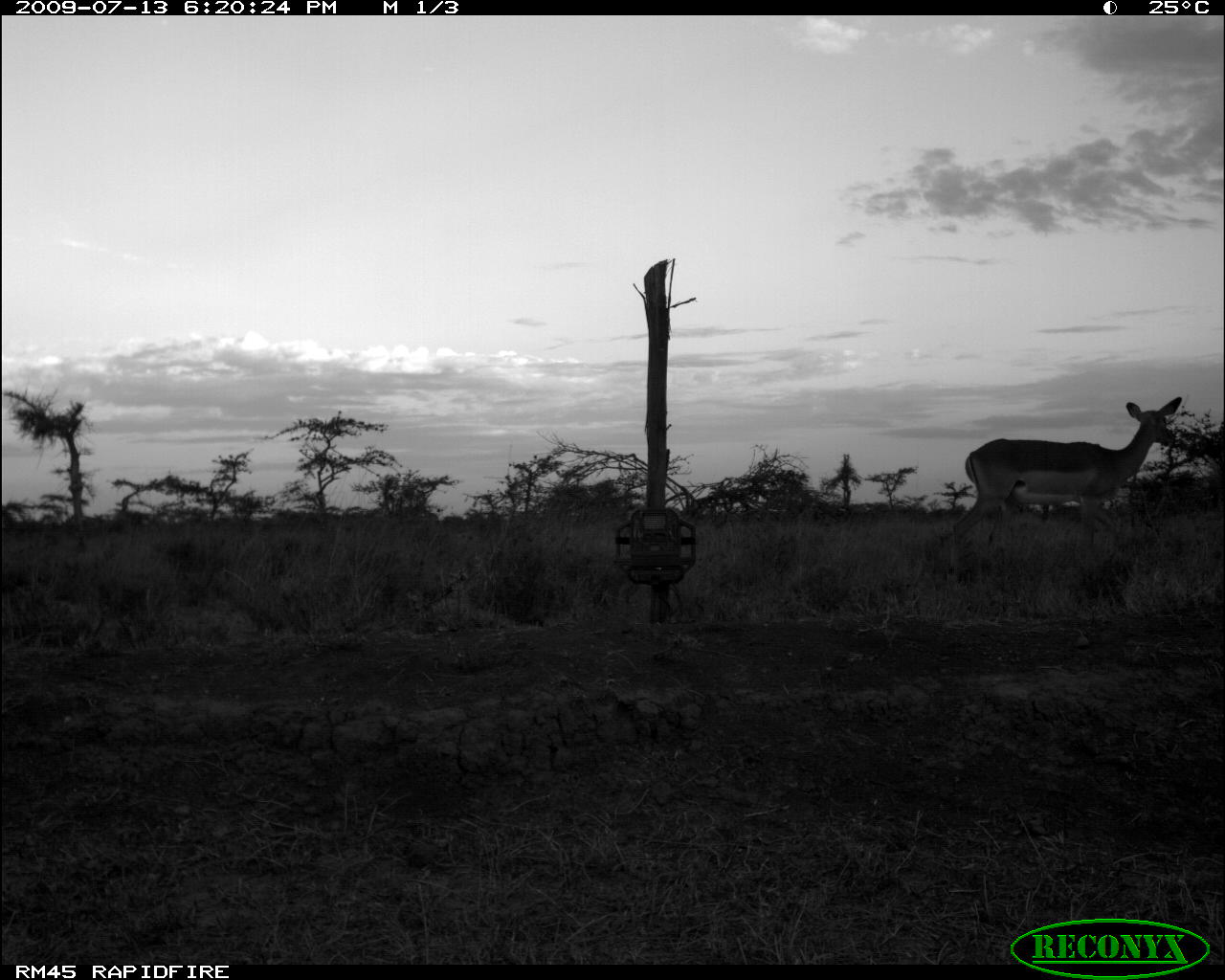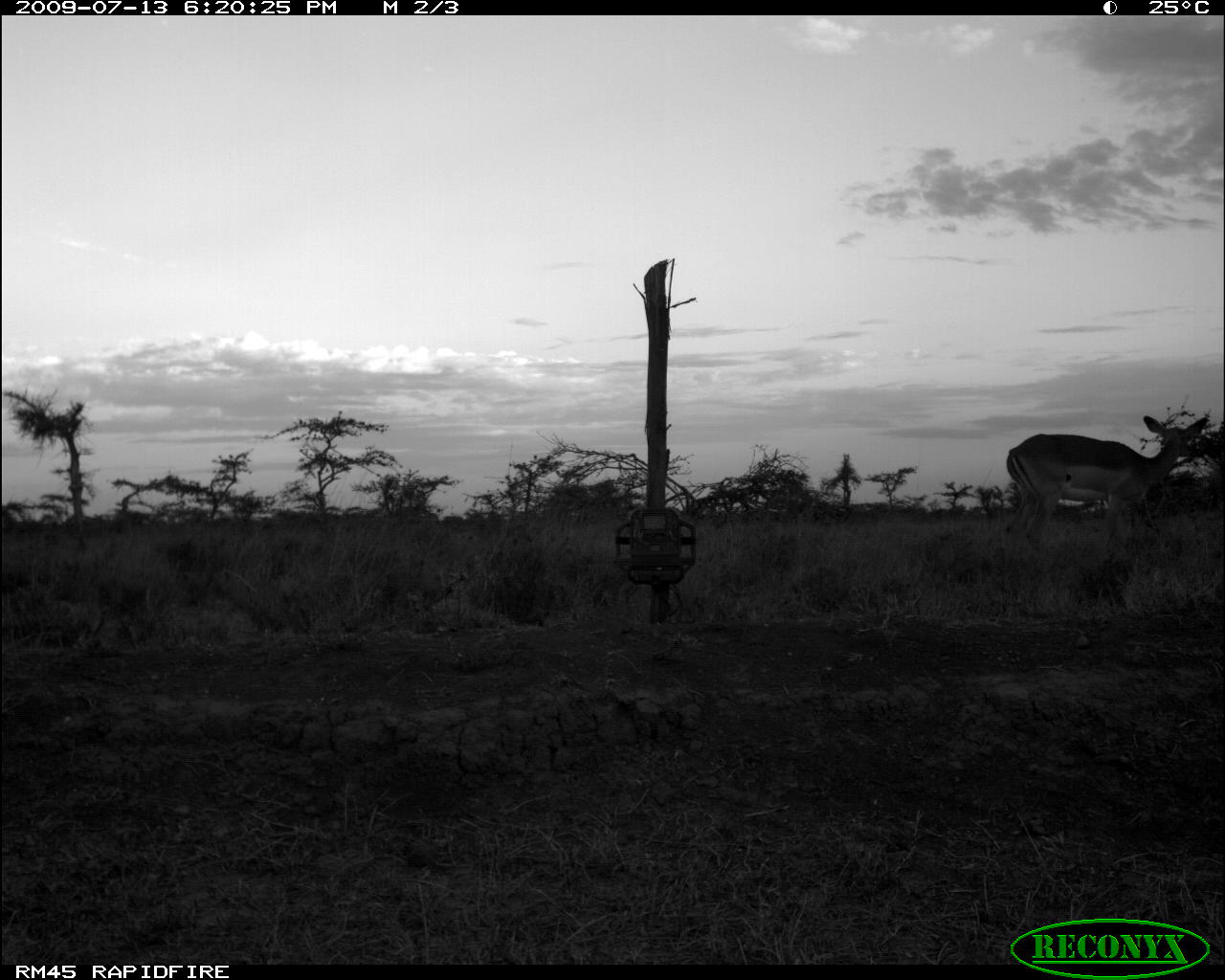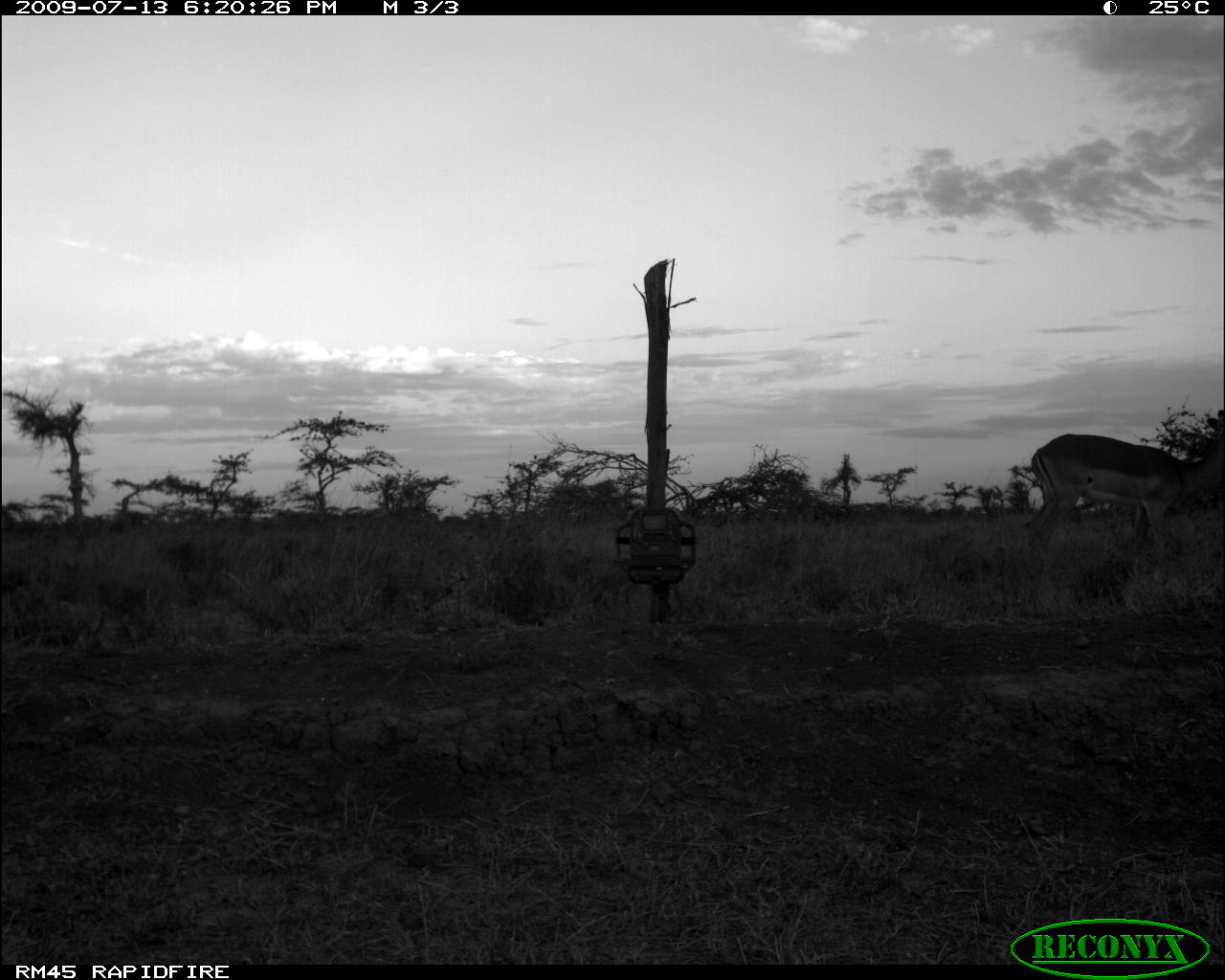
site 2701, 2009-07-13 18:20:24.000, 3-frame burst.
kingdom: Animalia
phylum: Chordata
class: Mammalia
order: Artiodactyla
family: Bovidae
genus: Aepyceros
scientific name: Aepyceros melampus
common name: impala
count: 1